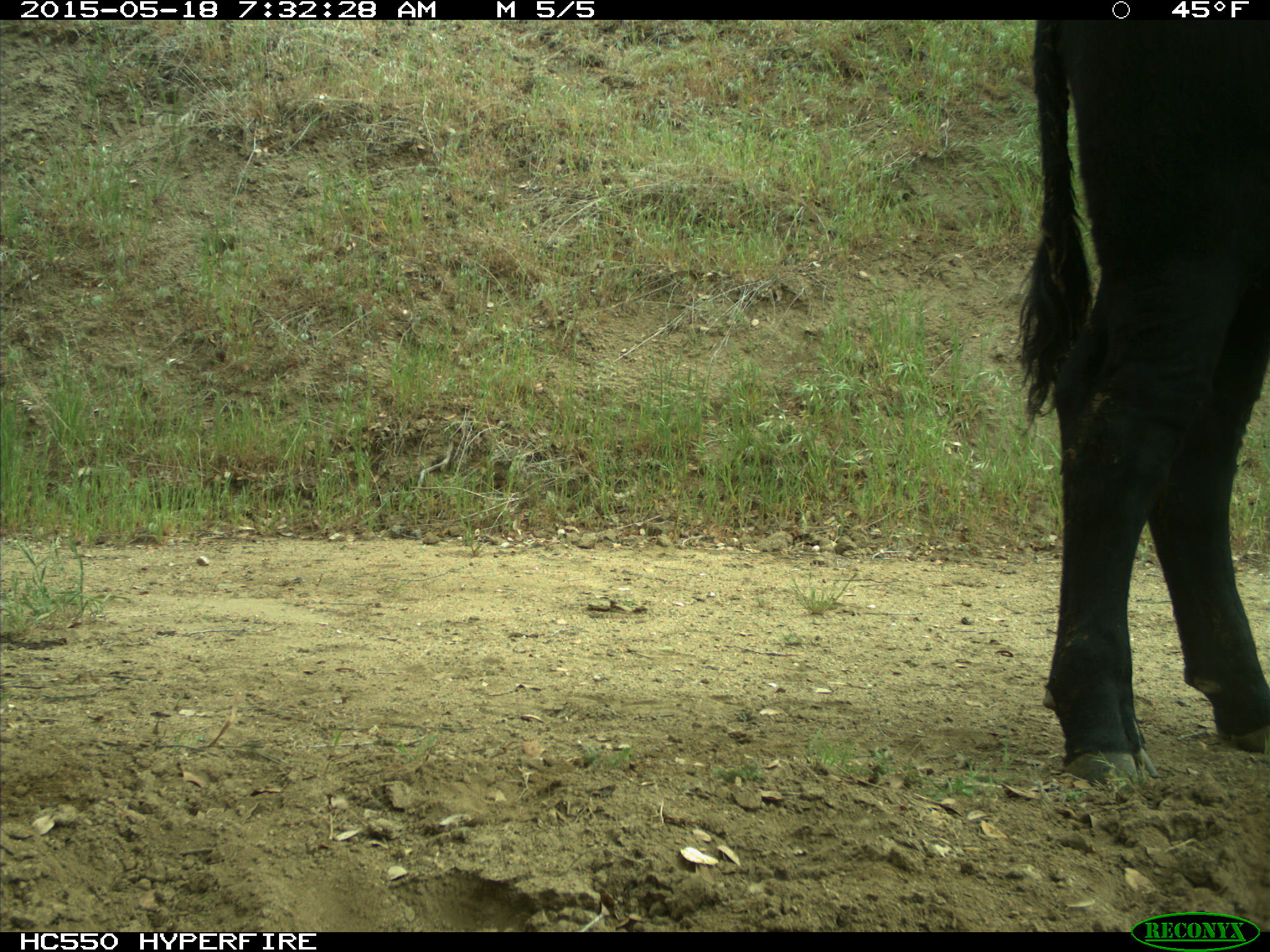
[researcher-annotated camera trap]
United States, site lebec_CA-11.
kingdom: Animalia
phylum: Chordata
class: Mammalia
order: Artiodactyla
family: Bovidae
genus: Bos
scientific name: Bos taurus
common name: domestic cow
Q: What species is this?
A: Bos taurus (domestic cow).